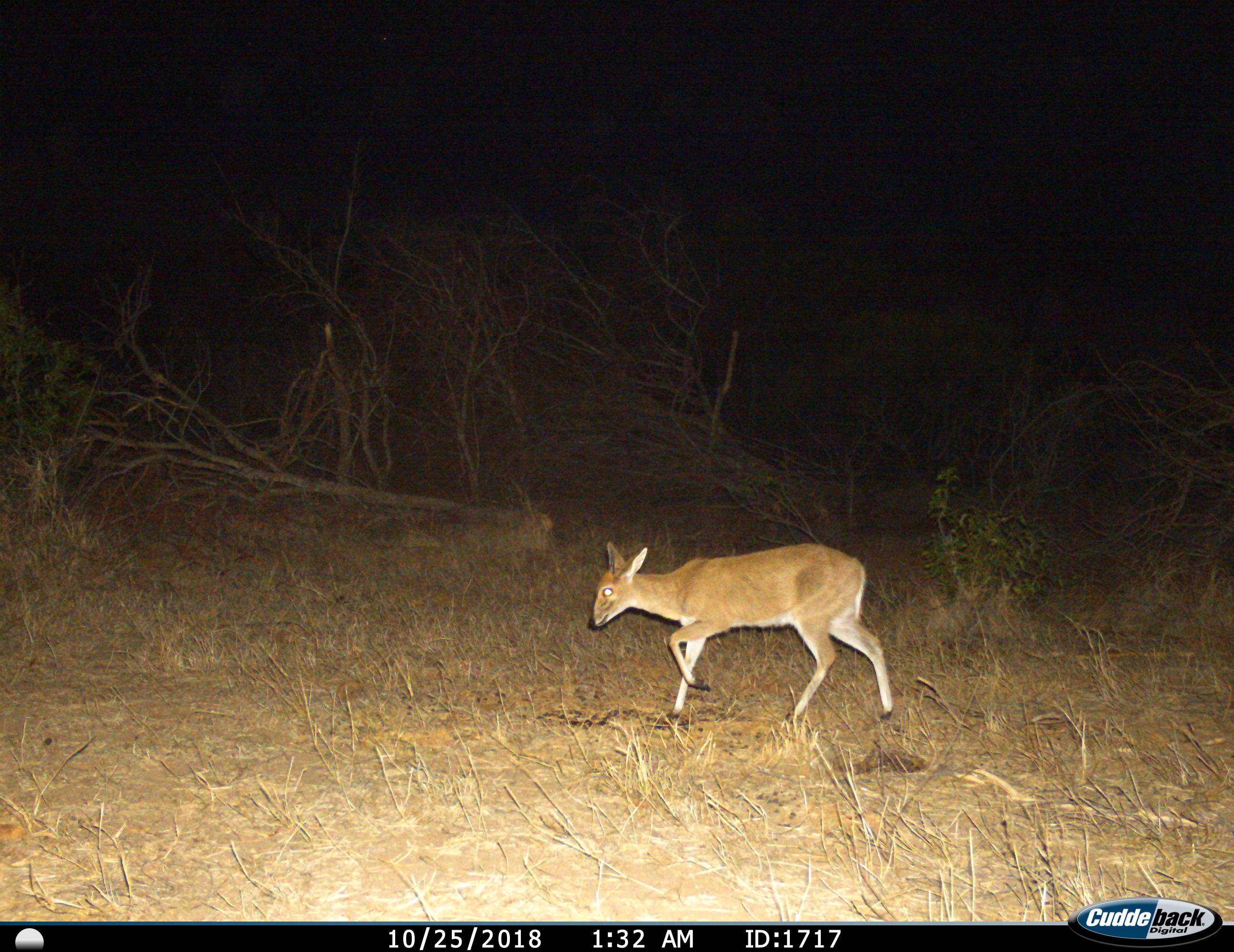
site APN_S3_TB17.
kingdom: Animalia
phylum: Chordata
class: Mammalia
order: Artiodactyla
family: Bovidae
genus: Sylvicapra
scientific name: Sylvicapra grimmia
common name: common duiker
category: duikercommongrey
Duikercommongrey (common duiker) (Sylvicapra grimmia), count 1. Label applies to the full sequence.